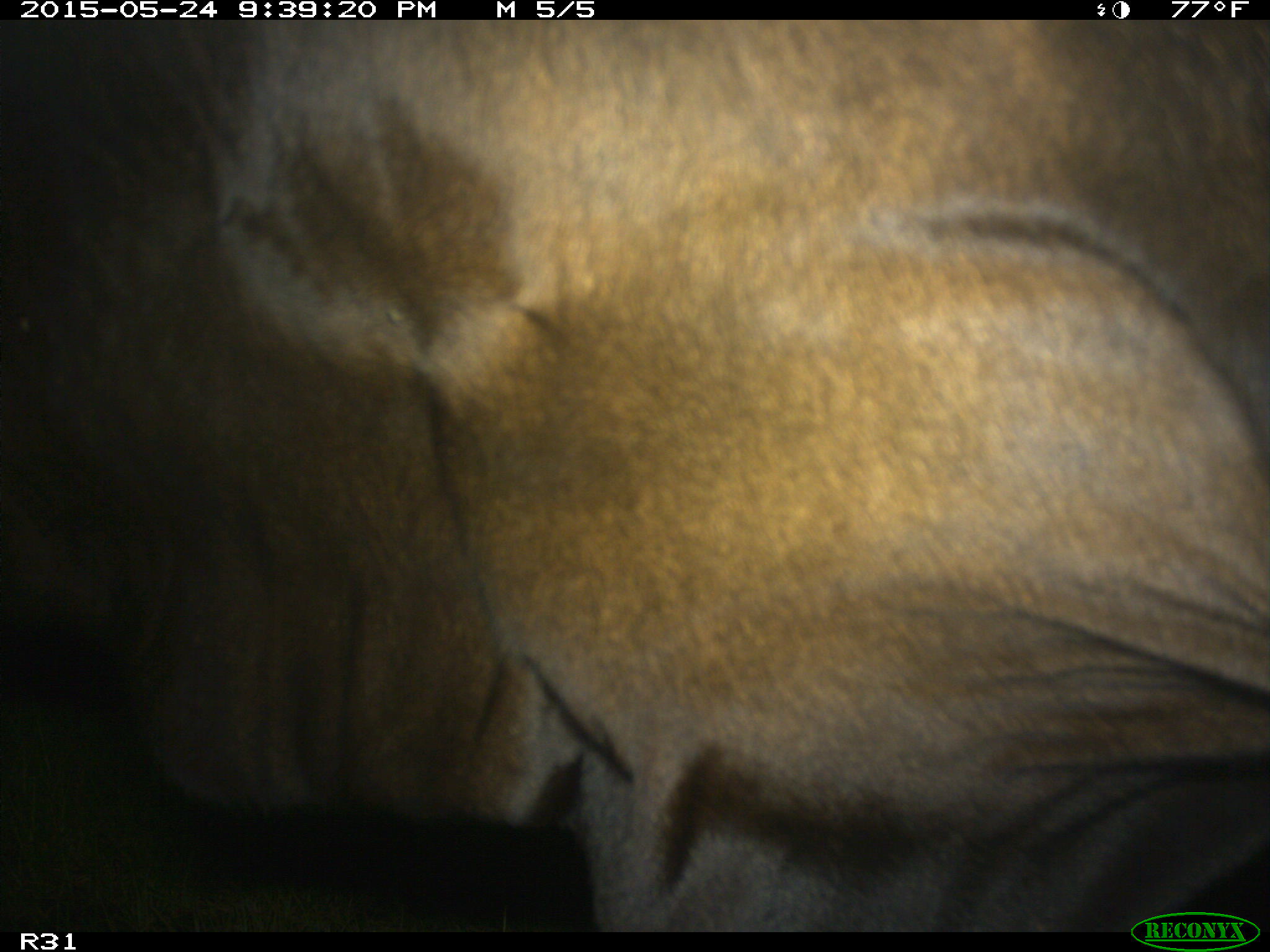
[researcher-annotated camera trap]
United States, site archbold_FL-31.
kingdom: Animalia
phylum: Chordata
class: Mammalia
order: Artiodactyla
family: Bovidae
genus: Bos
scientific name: Bos taurus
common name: domestic cow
Bos taurus (domestic cow).